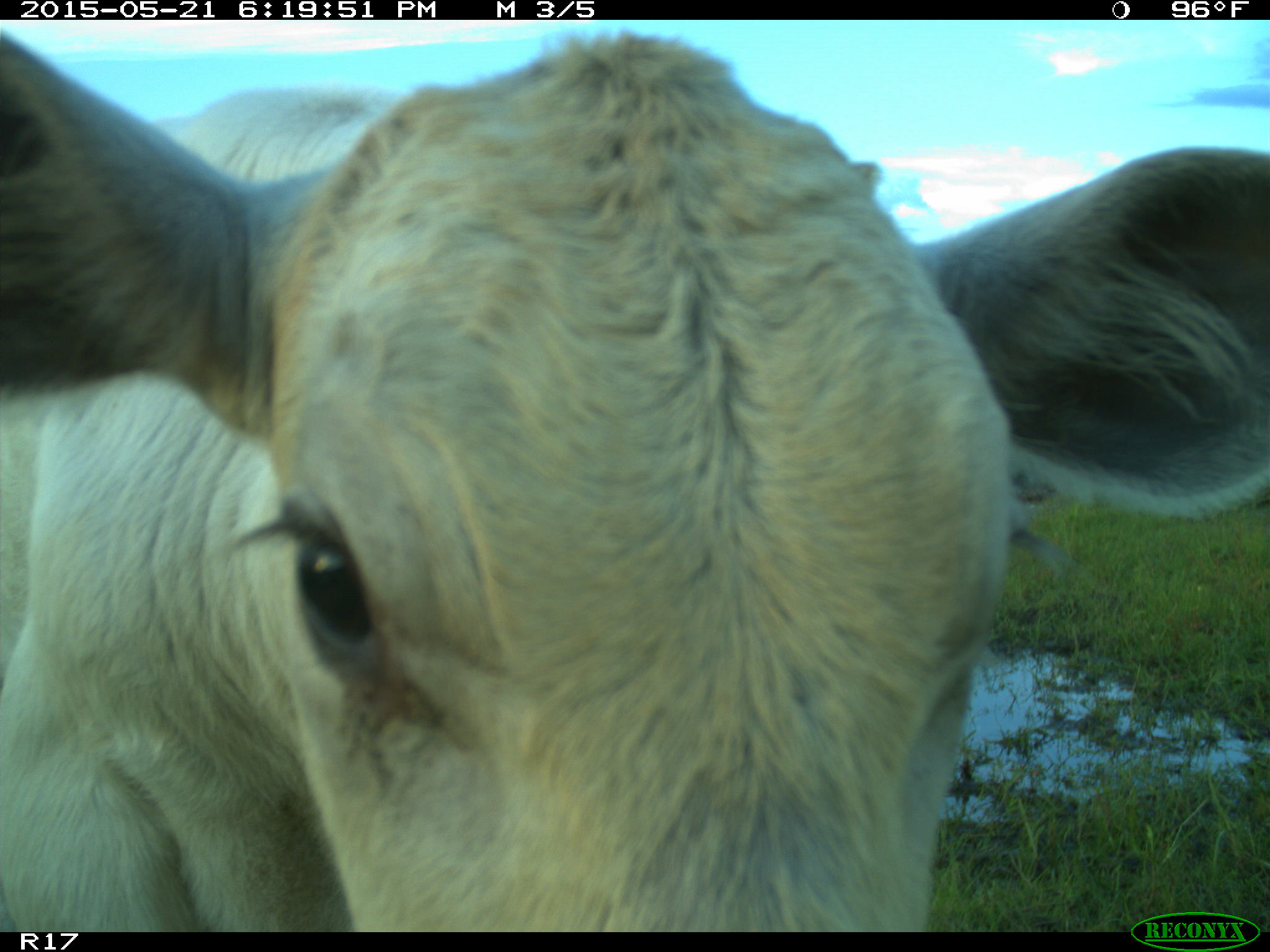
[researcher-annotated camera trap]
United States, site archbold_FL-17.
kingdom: Animalia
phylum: Chordata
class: Mammalia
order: Artiodactyla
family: Bovidae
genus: Bos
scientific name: Bos taurus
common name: domestic cow